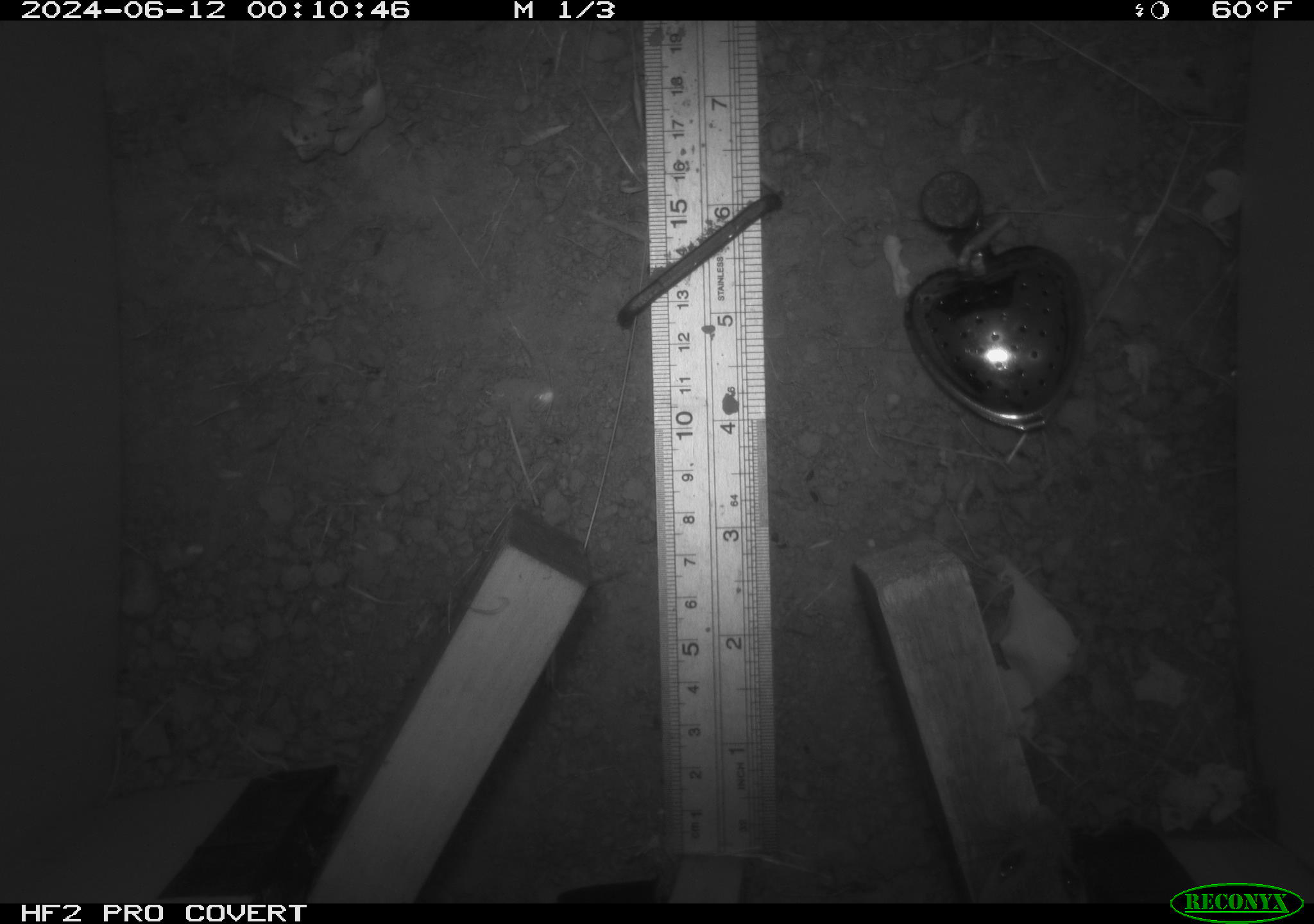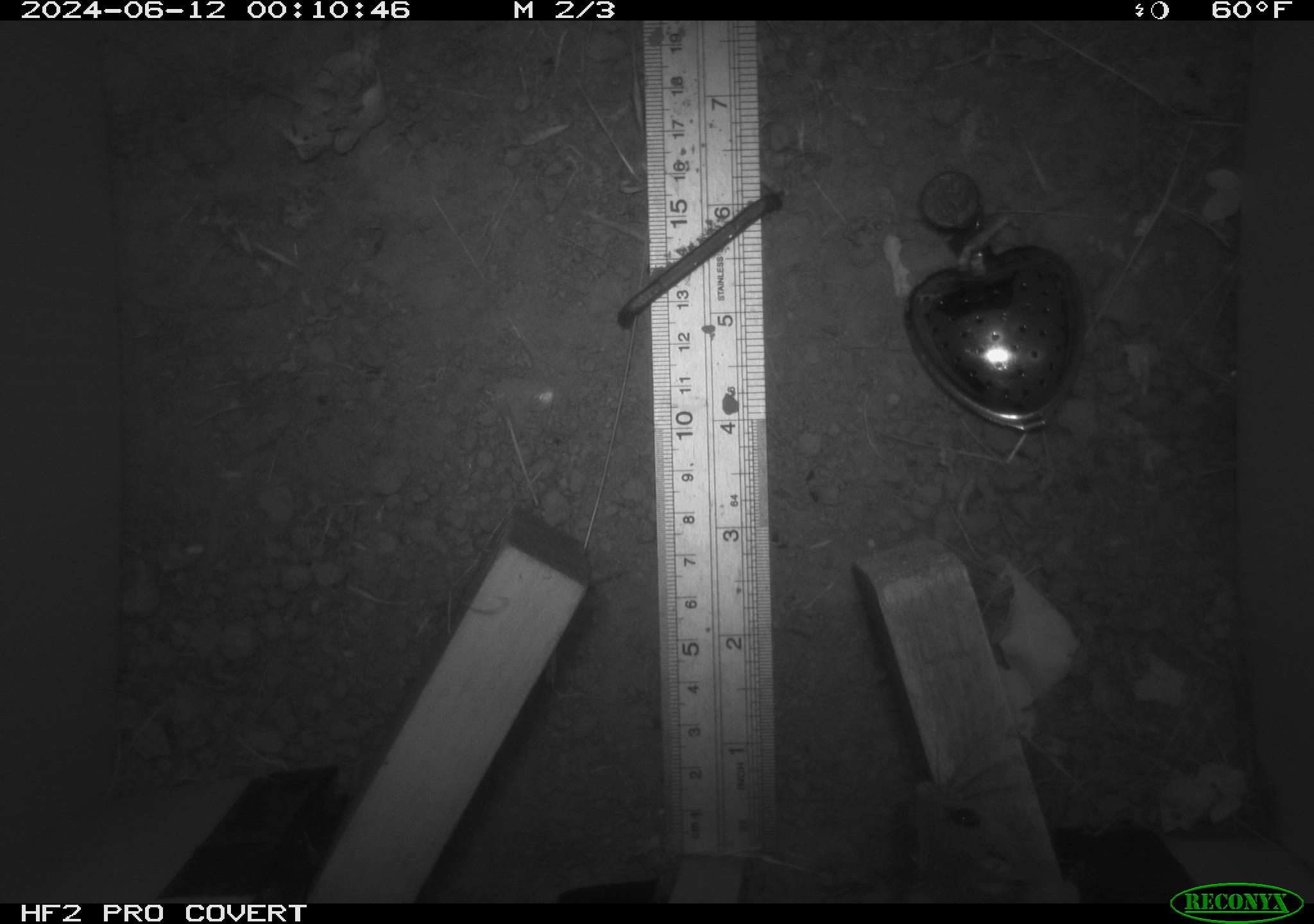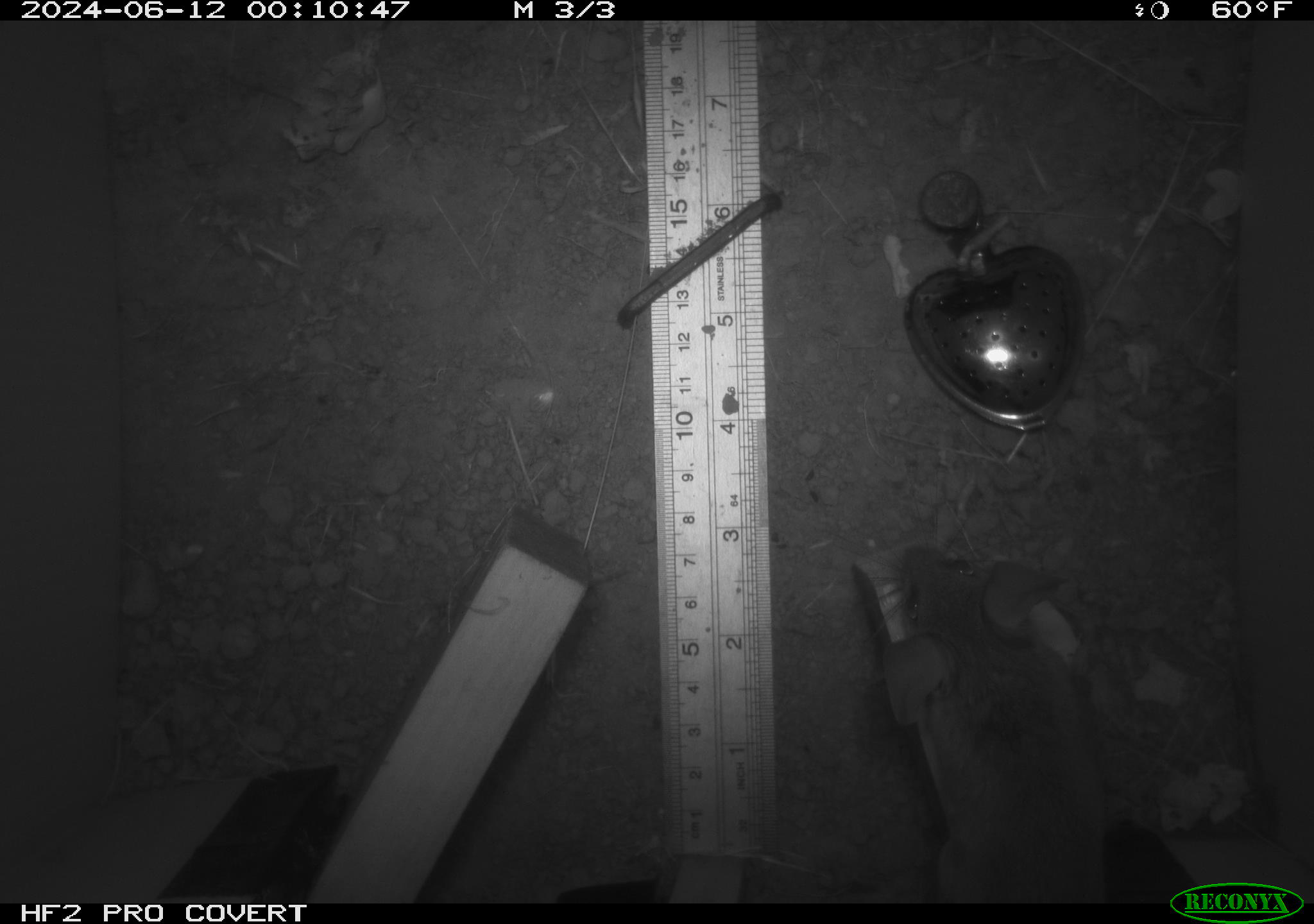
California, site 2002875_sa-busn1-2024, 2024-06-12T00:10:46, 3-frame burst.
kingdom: Animalia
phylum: Chordata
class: Mammalia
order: Rodentia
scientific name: Rodentia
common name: rodent